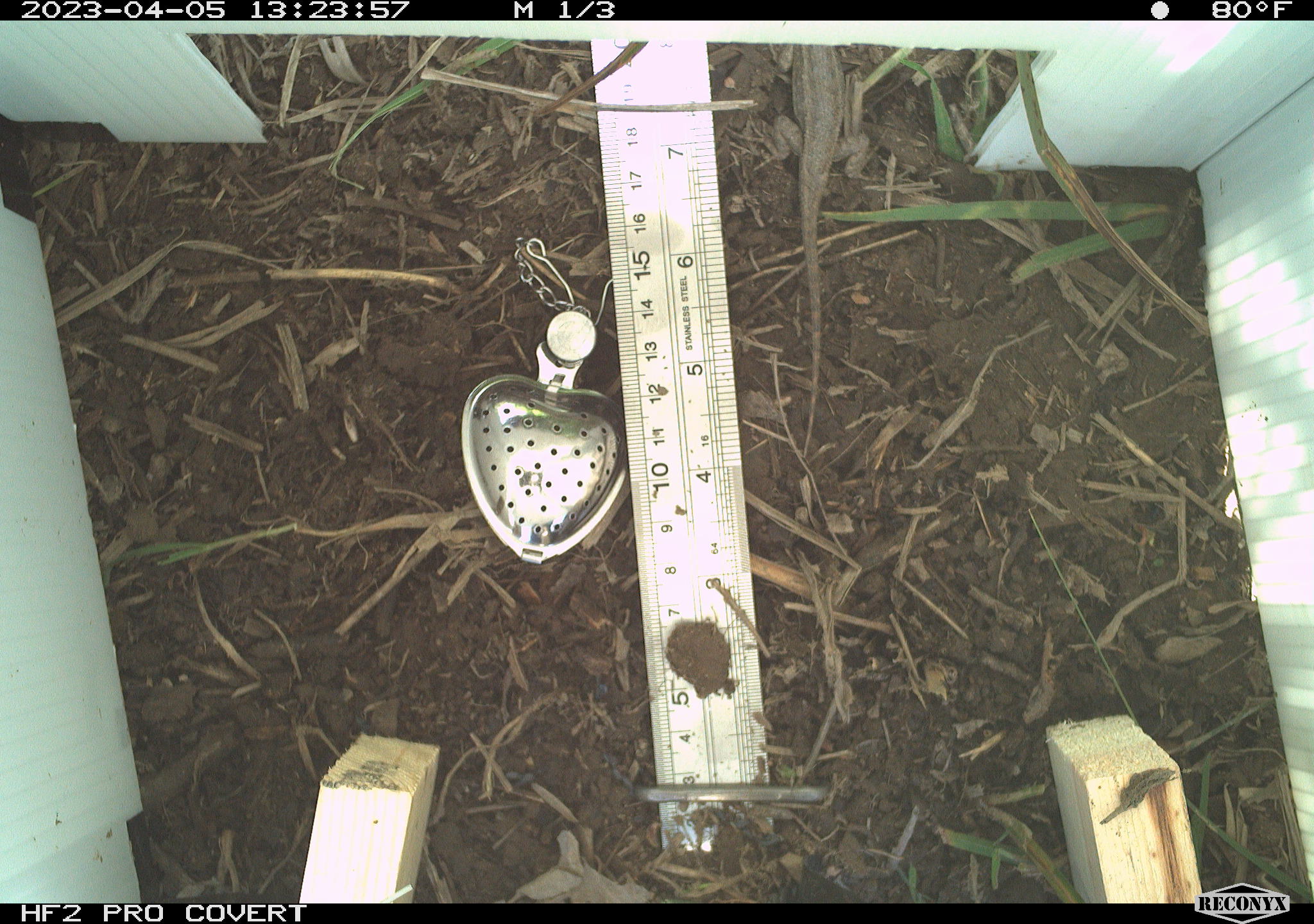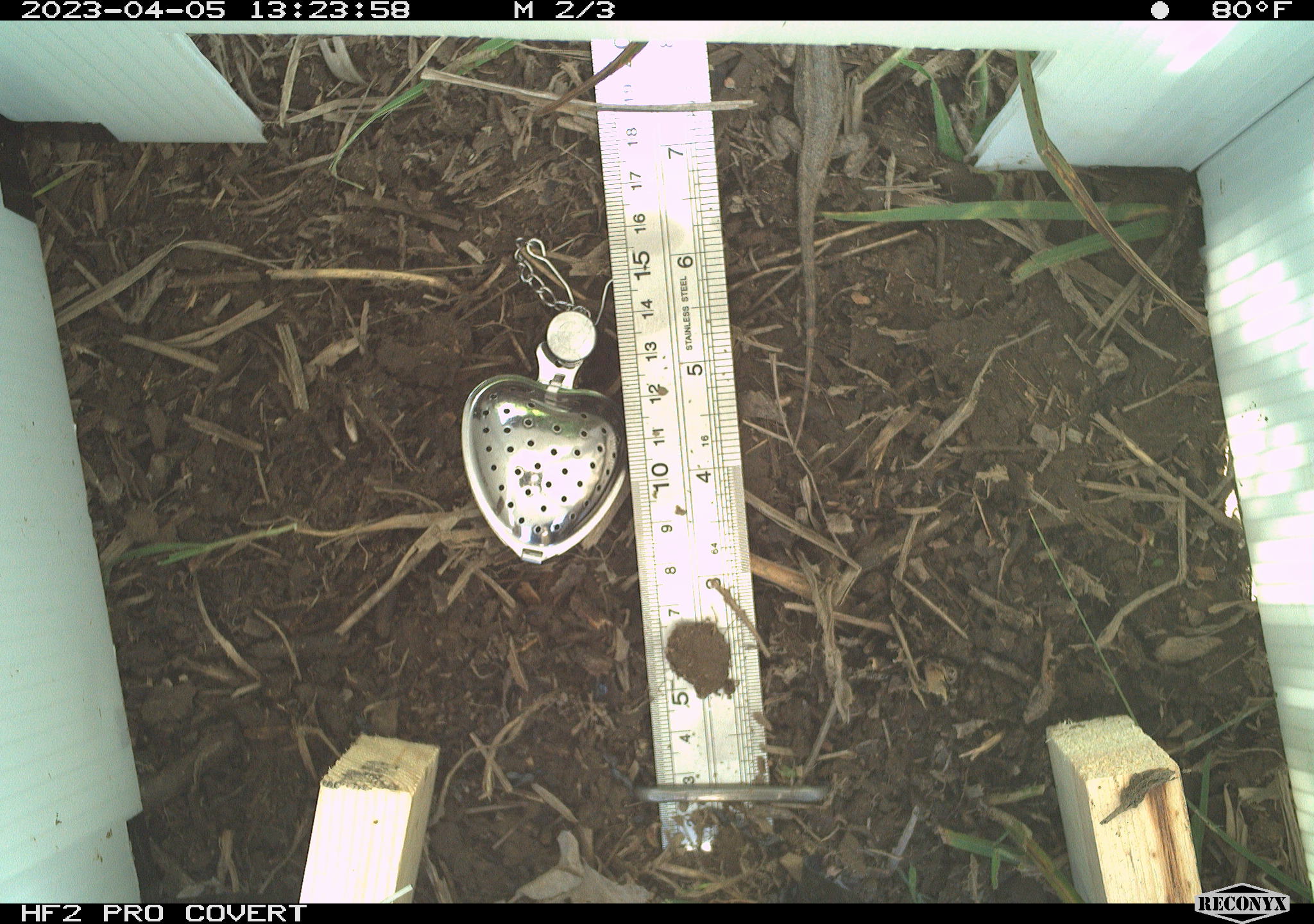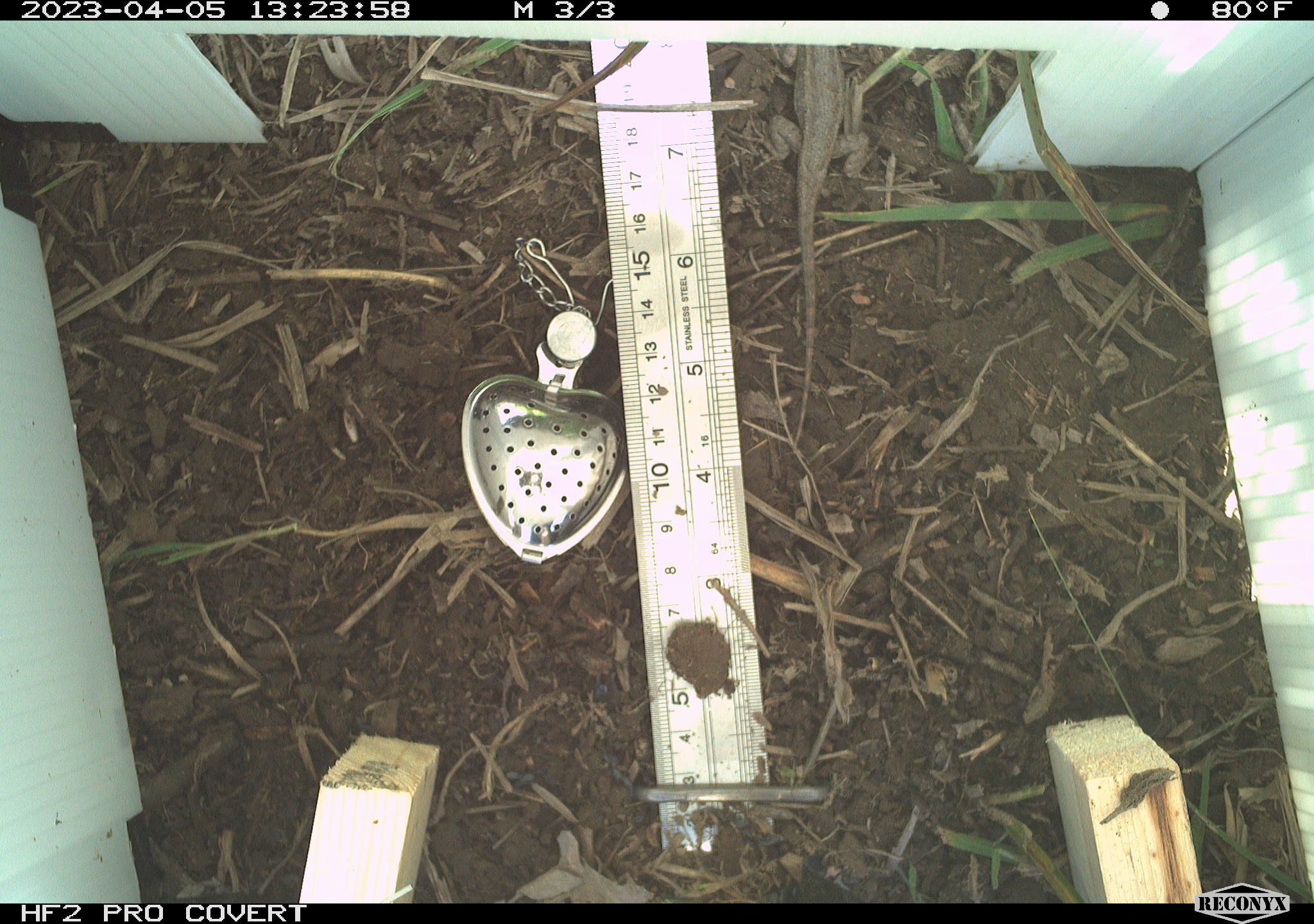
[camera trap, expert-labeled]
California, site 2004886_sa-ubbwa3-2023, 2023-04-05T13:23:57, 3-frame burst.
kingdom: Animalia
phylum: Chordata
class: Reptilia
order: Squamata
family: Phrynosomatidae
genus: Sceloporus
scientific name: Sceloporus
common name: spiny lizards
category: sceloporus species